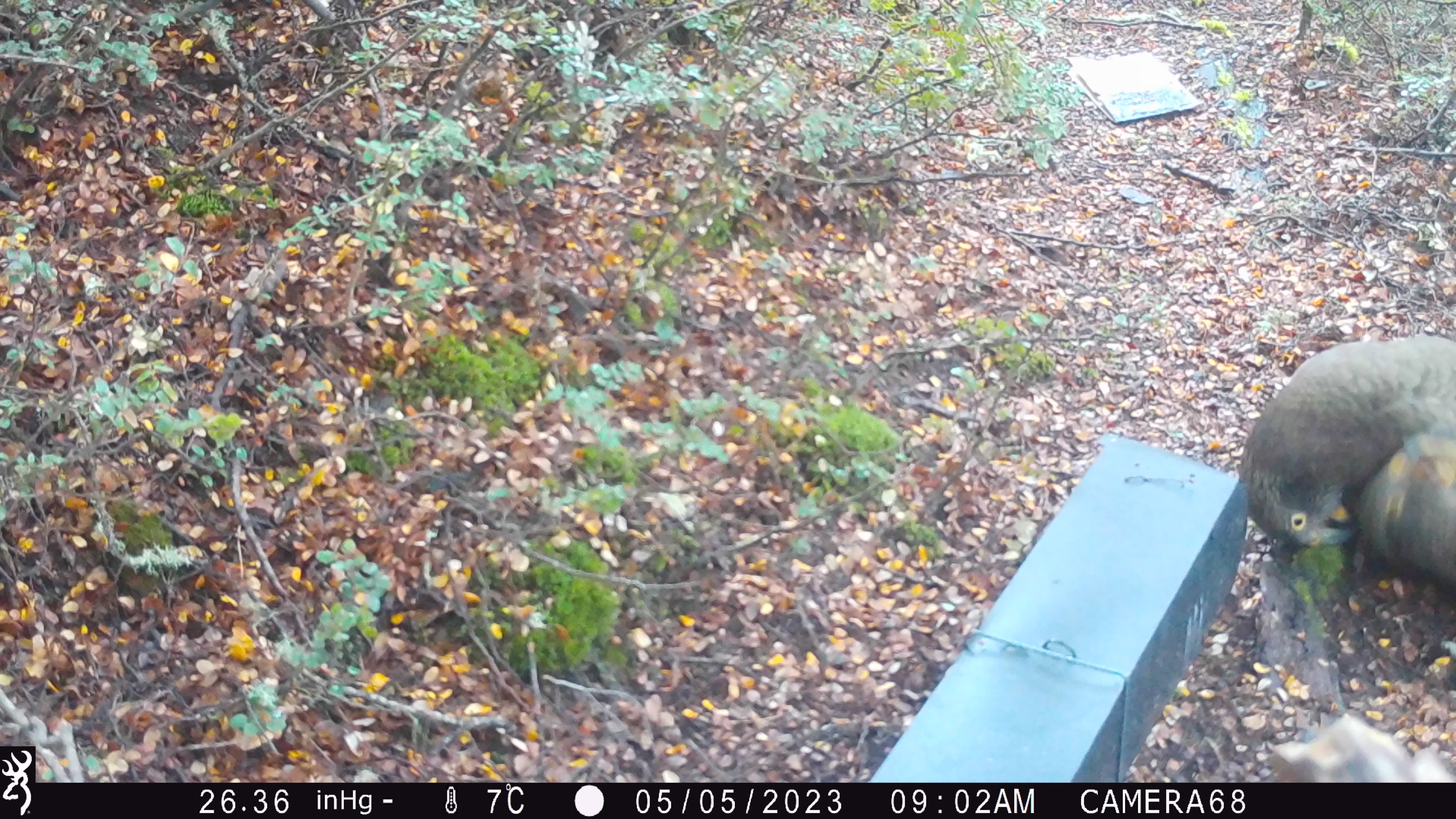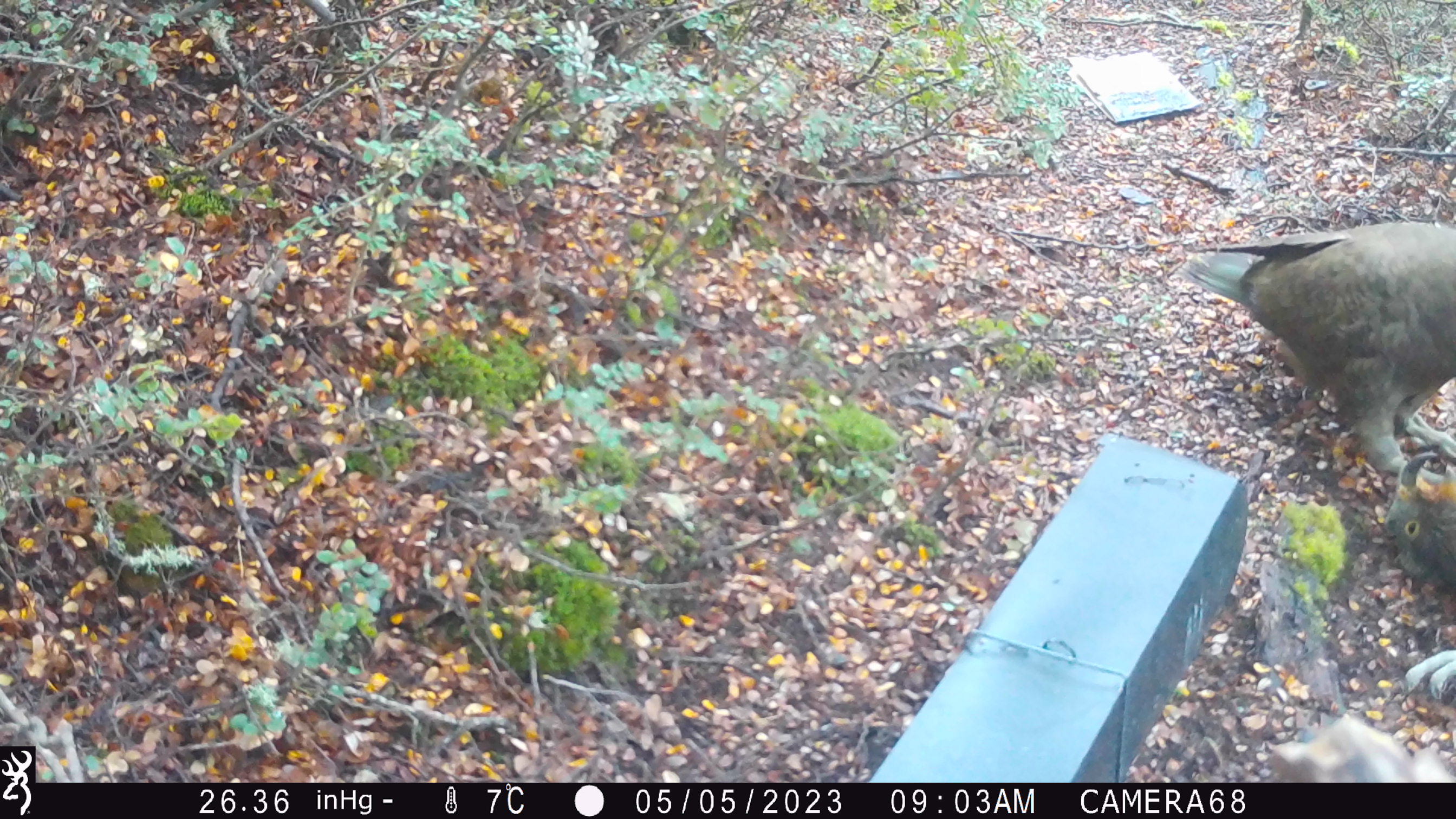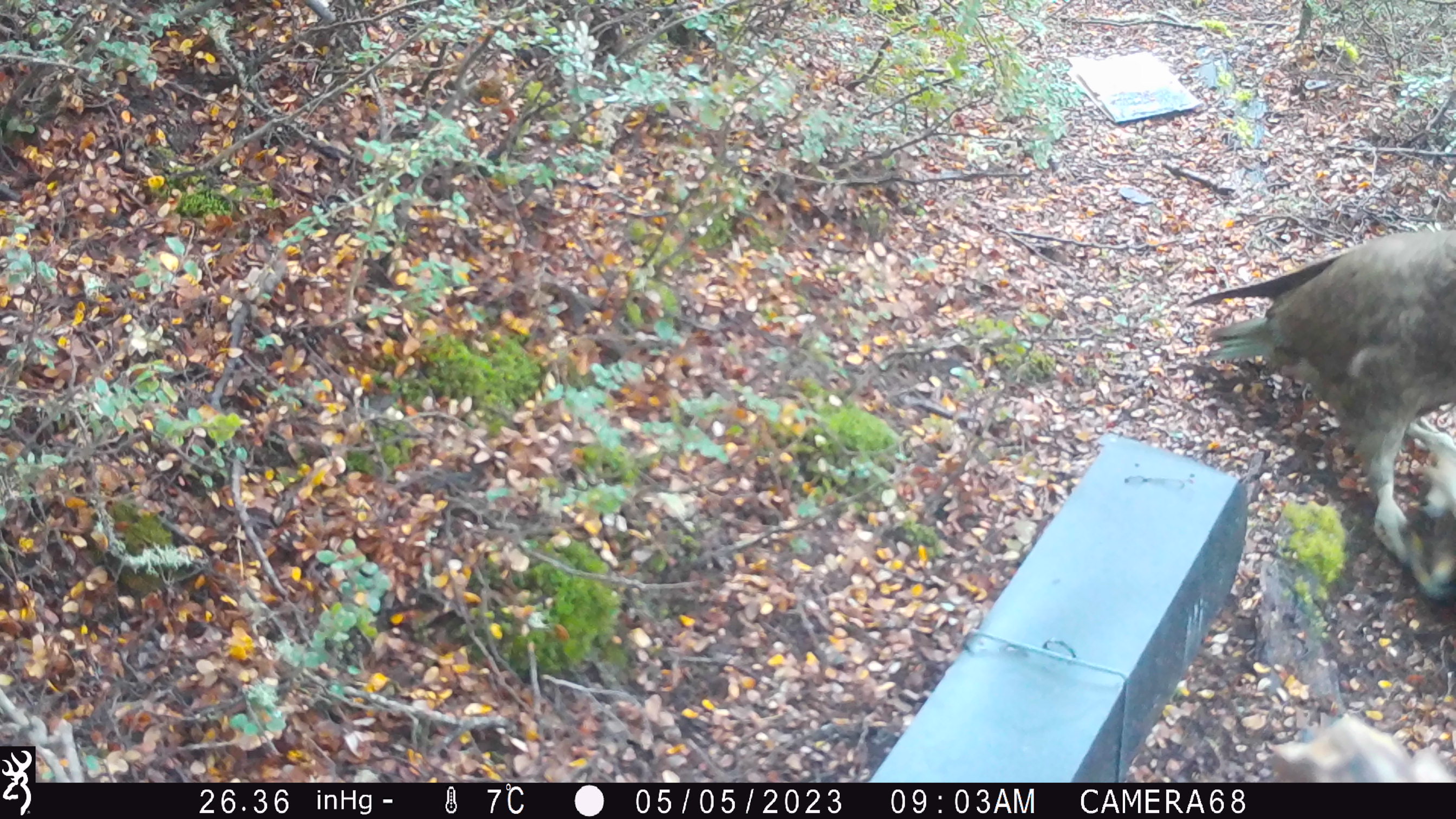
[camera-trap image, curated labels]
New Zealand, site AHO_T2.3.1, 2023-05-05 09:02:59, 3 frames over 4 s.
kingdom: Animalia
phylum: Chordata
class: Aves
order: Psittaciformes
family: Strigopidae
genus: Nestor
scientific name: Nestor notabilis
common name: kea